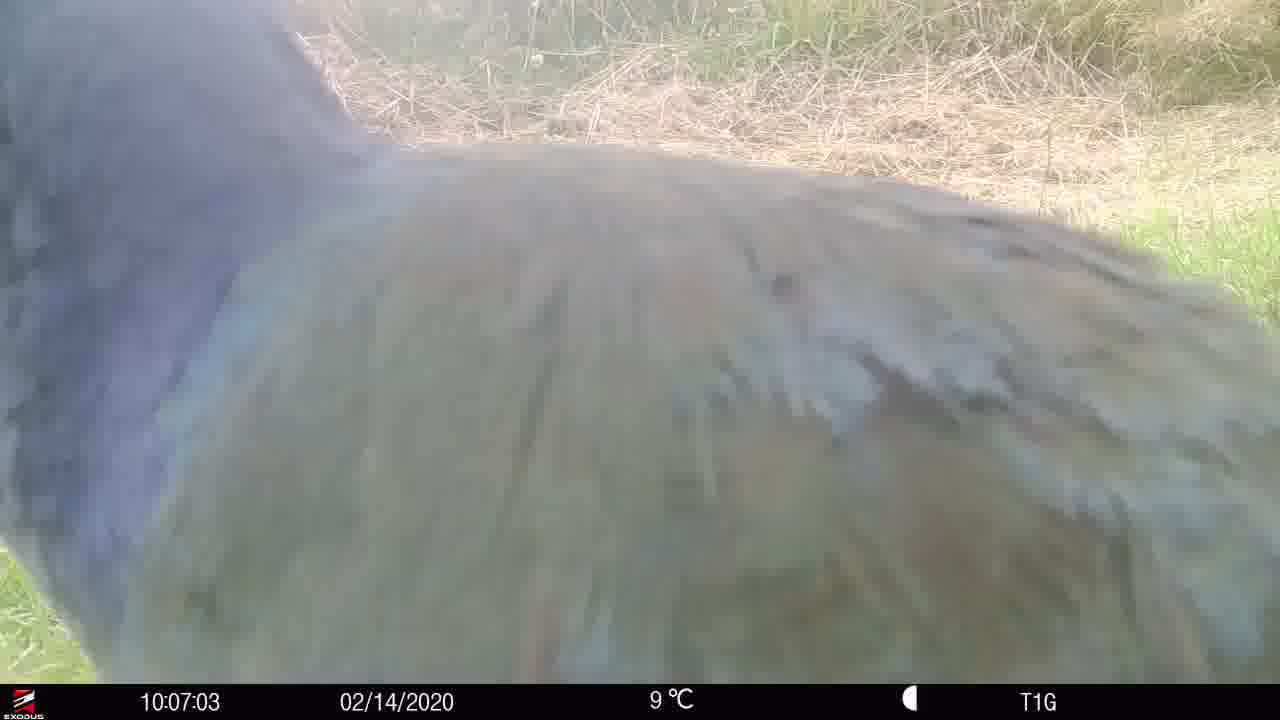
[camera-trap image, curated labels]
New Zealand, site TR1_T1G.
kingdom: Animalia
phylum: Chordata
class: Aves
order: Gruiformes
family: Rallidae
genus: Porphyrio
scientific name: Porphyrio mantelli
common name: takahe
Takahe (Porphyrio mantelli).